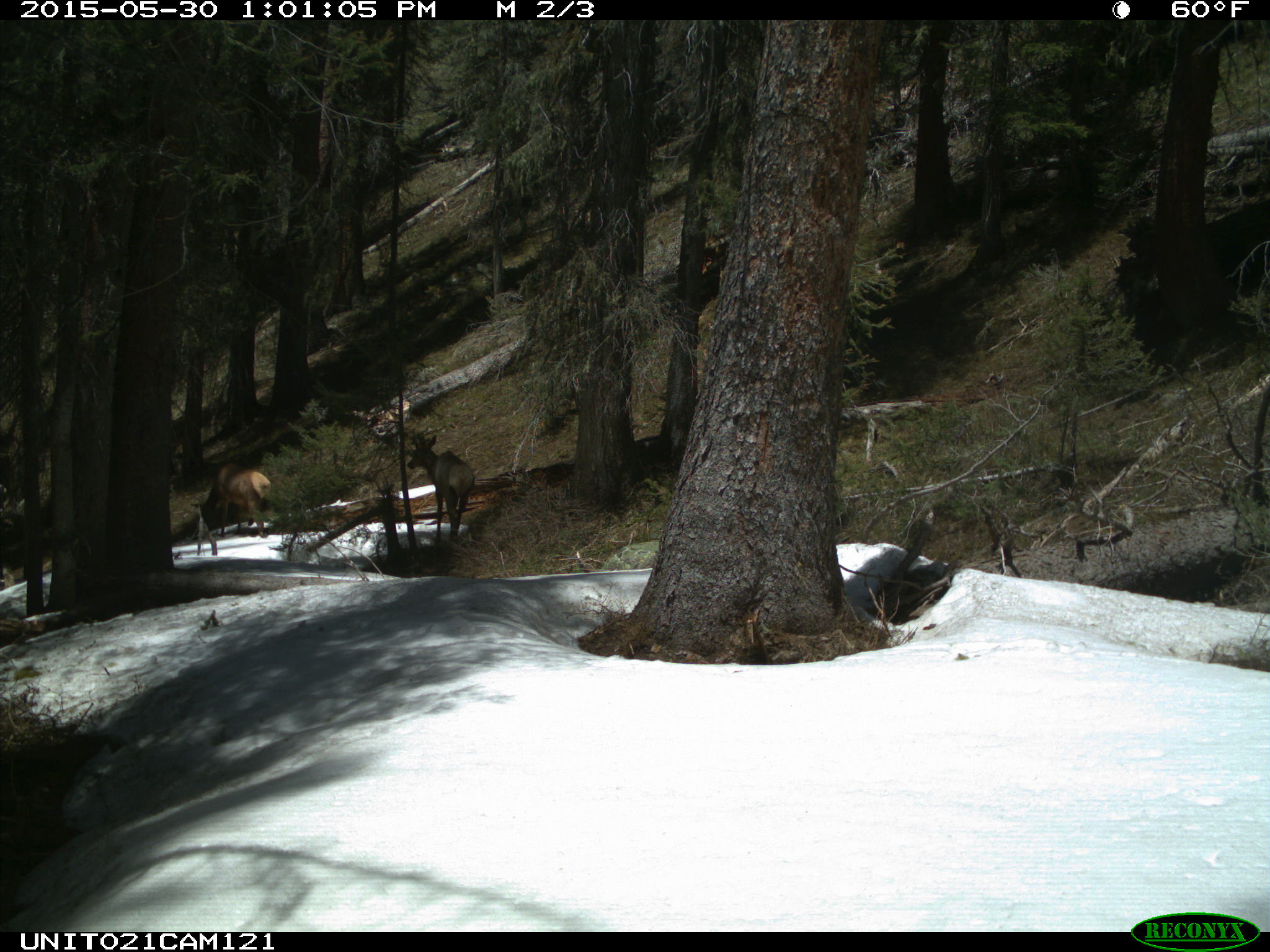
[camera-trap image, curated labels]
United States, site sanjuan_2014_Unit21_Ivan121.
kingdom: Animalia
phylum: Chordata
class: Mammalia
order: Artiodactyla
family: Cervidae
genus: Cervus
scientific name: Cervus elaphus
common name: red deer